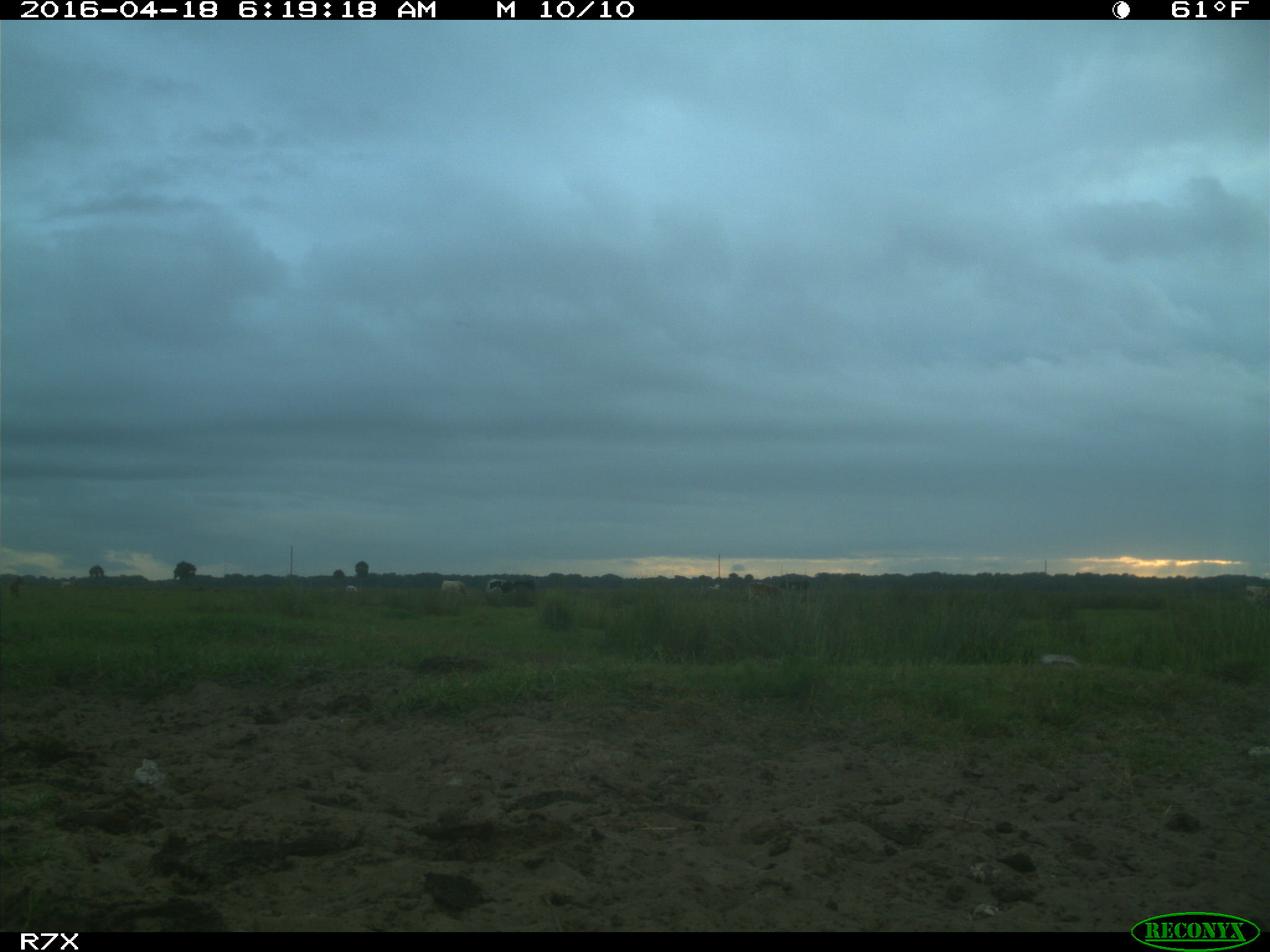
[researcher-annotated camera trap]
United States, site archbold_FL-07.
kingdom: Animalia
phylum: Chordata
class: Mammalia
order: Artiodactyla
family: Bovidae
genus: Bos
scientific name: Bos taurus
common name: domestic cow